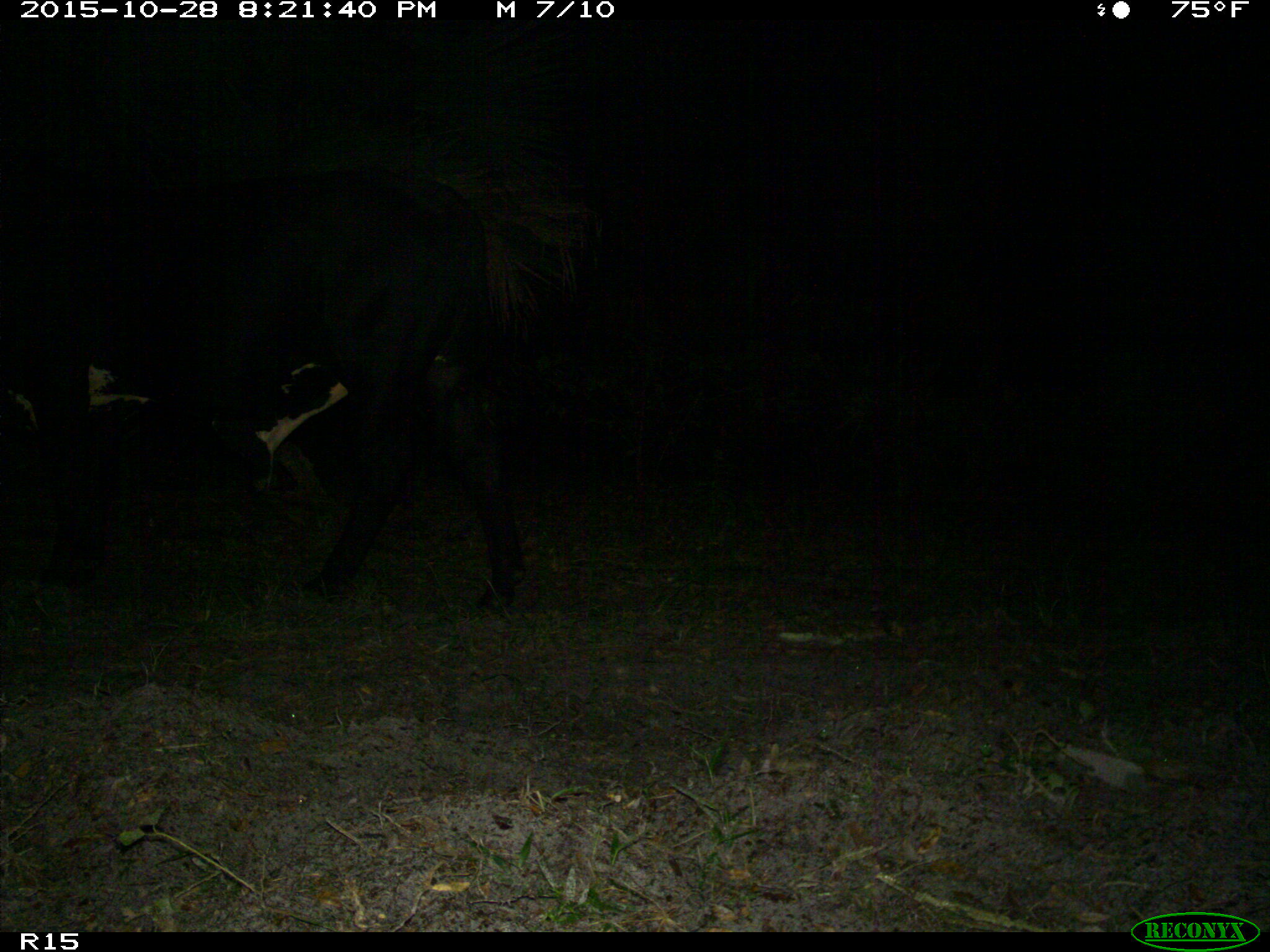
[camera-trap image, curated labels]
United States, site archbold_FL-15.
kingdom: Animalia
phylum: Chordata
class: Mammalia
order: Artiodactyla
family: Bovidae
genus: Bos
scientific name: Bos taurus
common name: domestic cow